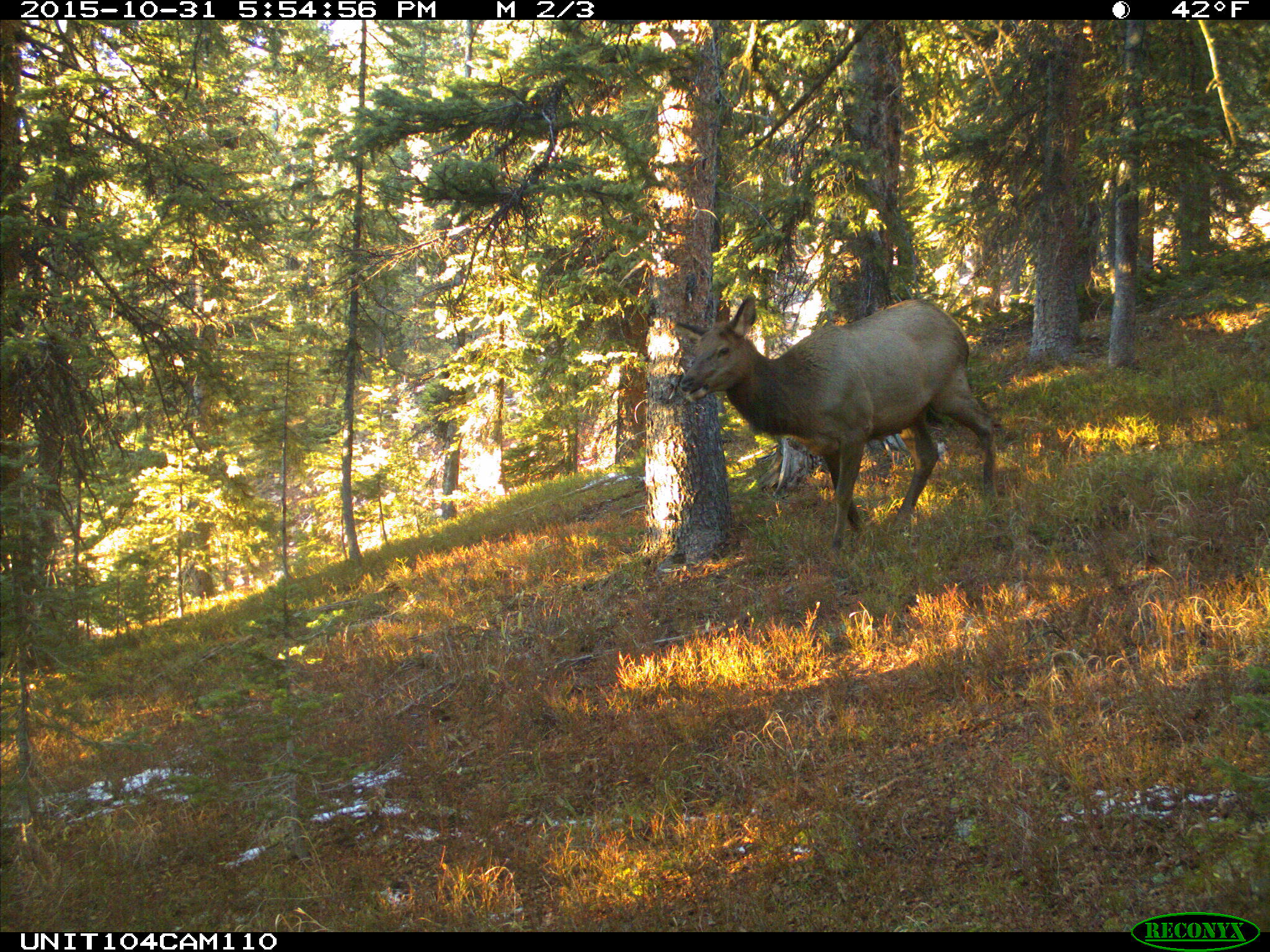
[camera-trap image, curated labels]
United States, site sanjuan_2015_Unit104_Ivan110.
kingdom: Animalia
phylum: Chordata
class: Mammalia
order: Artiodactyla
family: Cervidae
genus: Cervus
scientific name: Cervus elaphus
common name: red deer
Cervus elaphus (red deer).